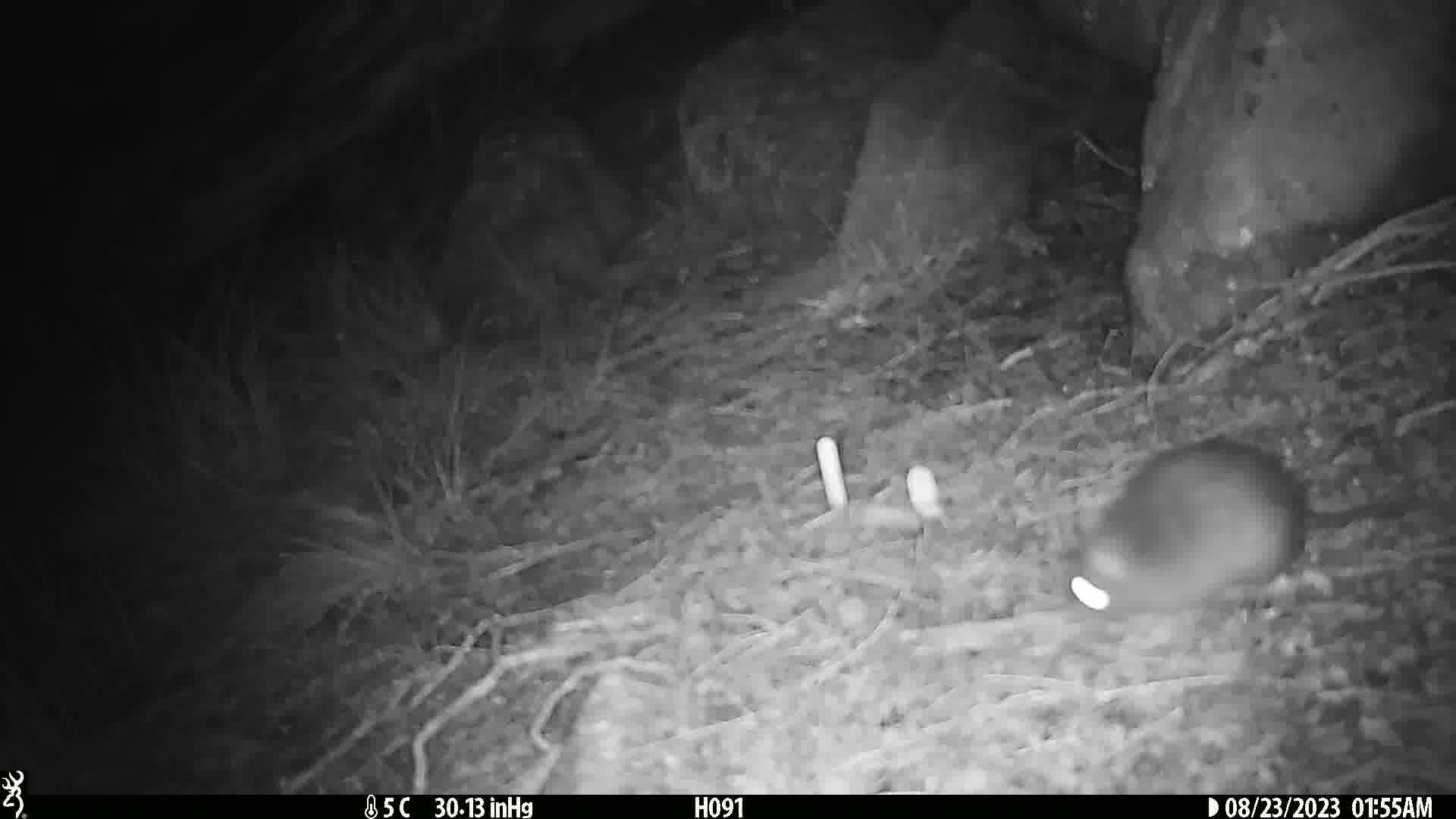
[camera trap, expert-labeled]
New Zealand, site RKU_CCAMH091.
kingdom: Animalia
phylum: Chordata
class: Mammalia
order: Rodentia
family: Muridae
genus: Rattus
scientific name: Rattus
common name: rat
Rat (Rattus).